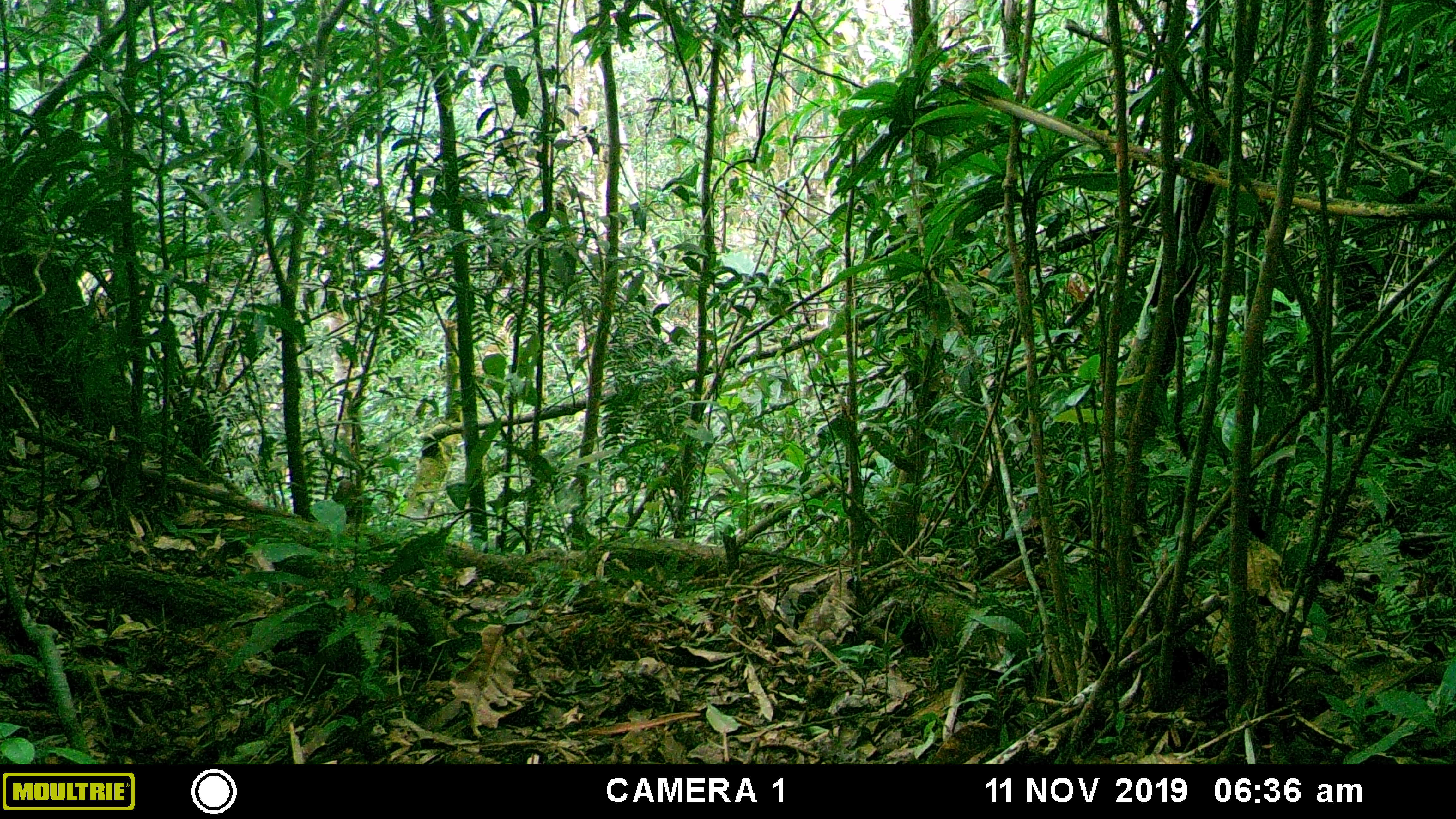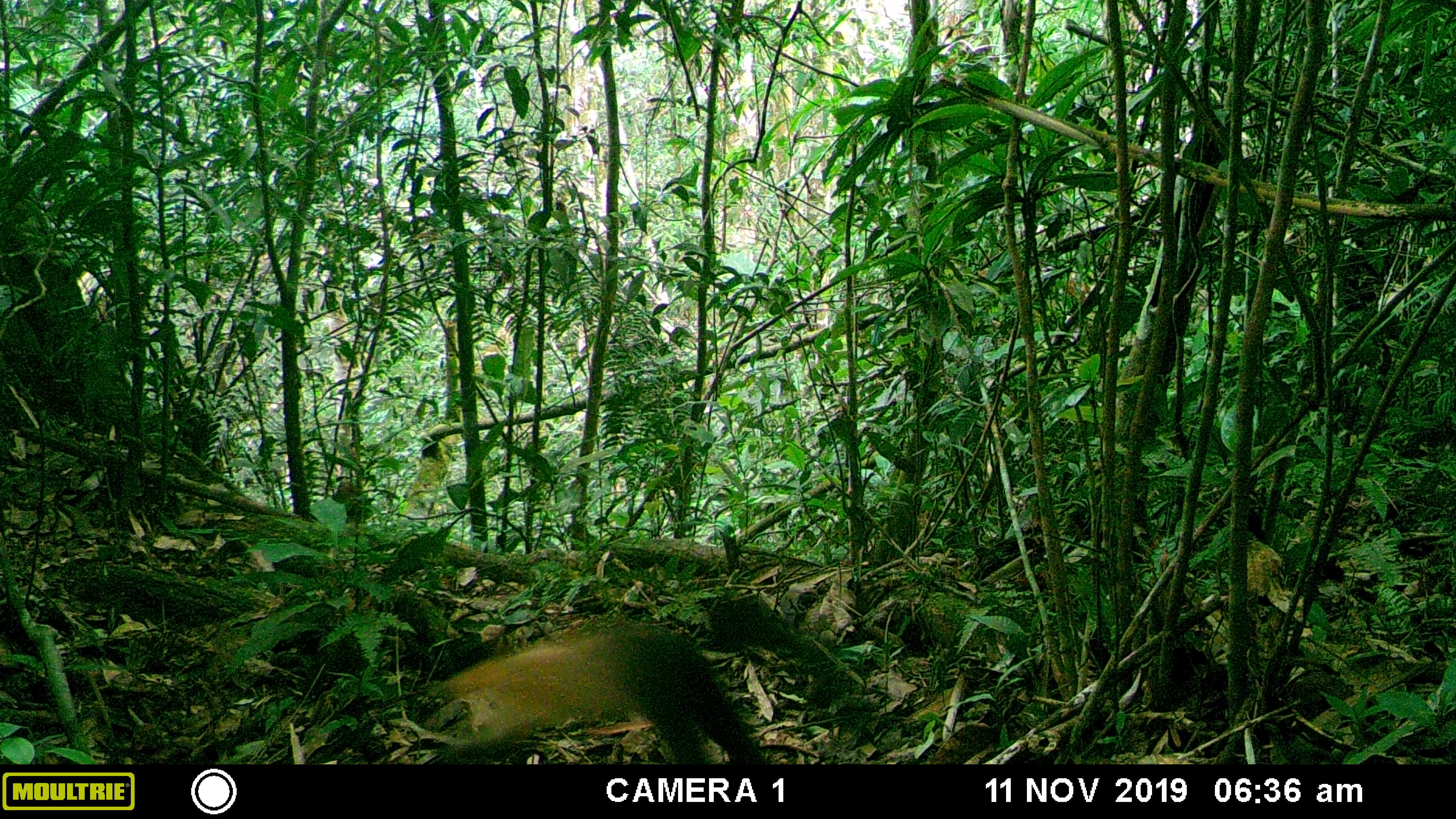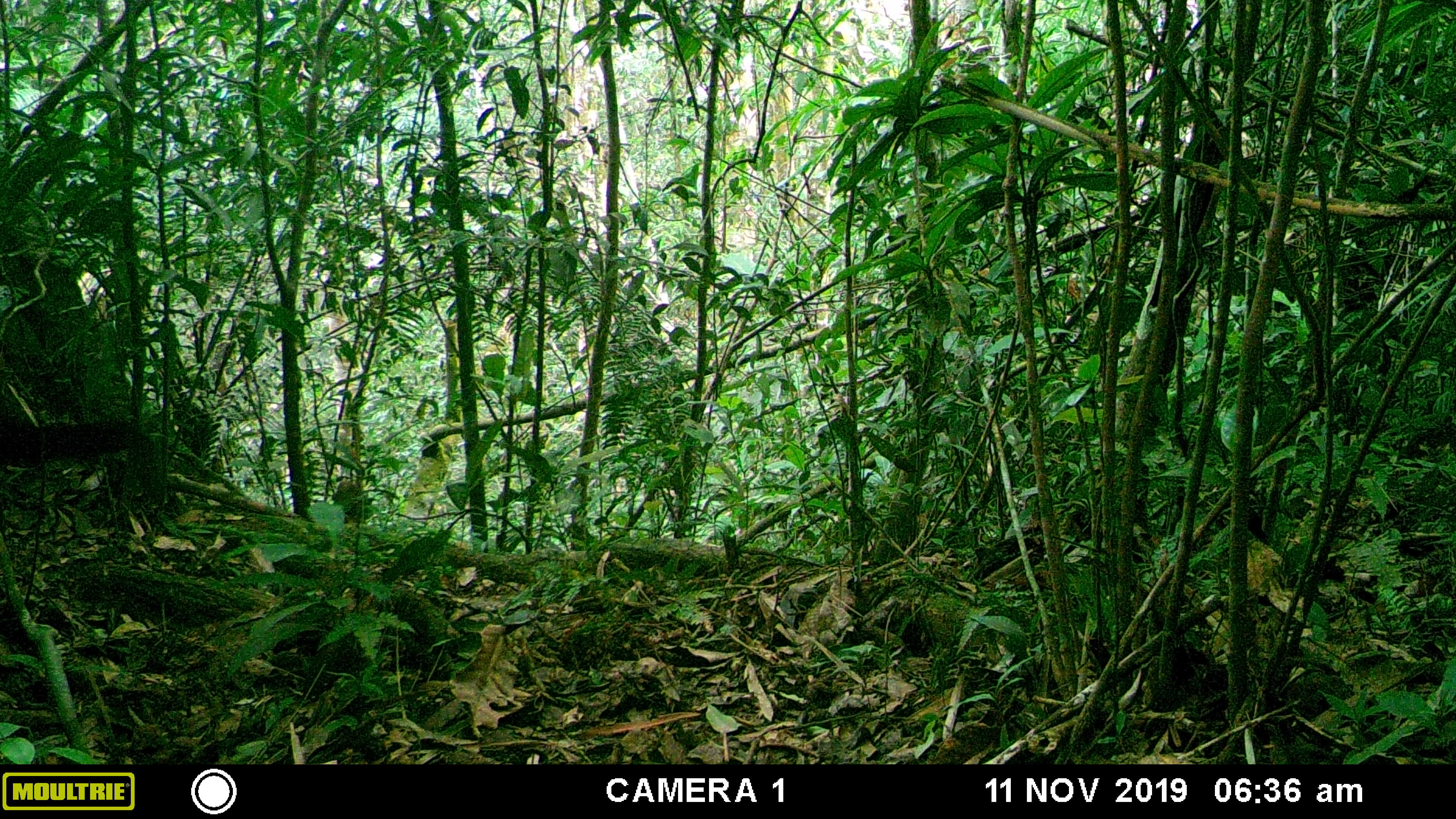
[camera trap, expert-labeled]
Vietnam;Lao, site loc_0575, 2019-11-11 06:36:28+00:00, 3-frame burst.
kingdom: Animalia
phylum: Chordata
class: Mammalia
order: Carnivora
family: Mustelidae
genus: Martes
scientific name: Martes flavigula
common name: yellow-throated marten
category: yellow throated marten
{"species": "yellow throated marten (yellow-throated marten) (Martes flavigula)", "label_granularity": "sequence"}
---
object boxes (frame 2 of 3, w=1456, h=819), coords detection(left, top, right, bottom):
yellow throated marten: detection(441, 596, 872, 764)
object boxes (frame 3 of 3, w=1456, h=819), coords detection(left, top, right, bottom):
yellow throated marten: detection(0, 420, 152, 463)